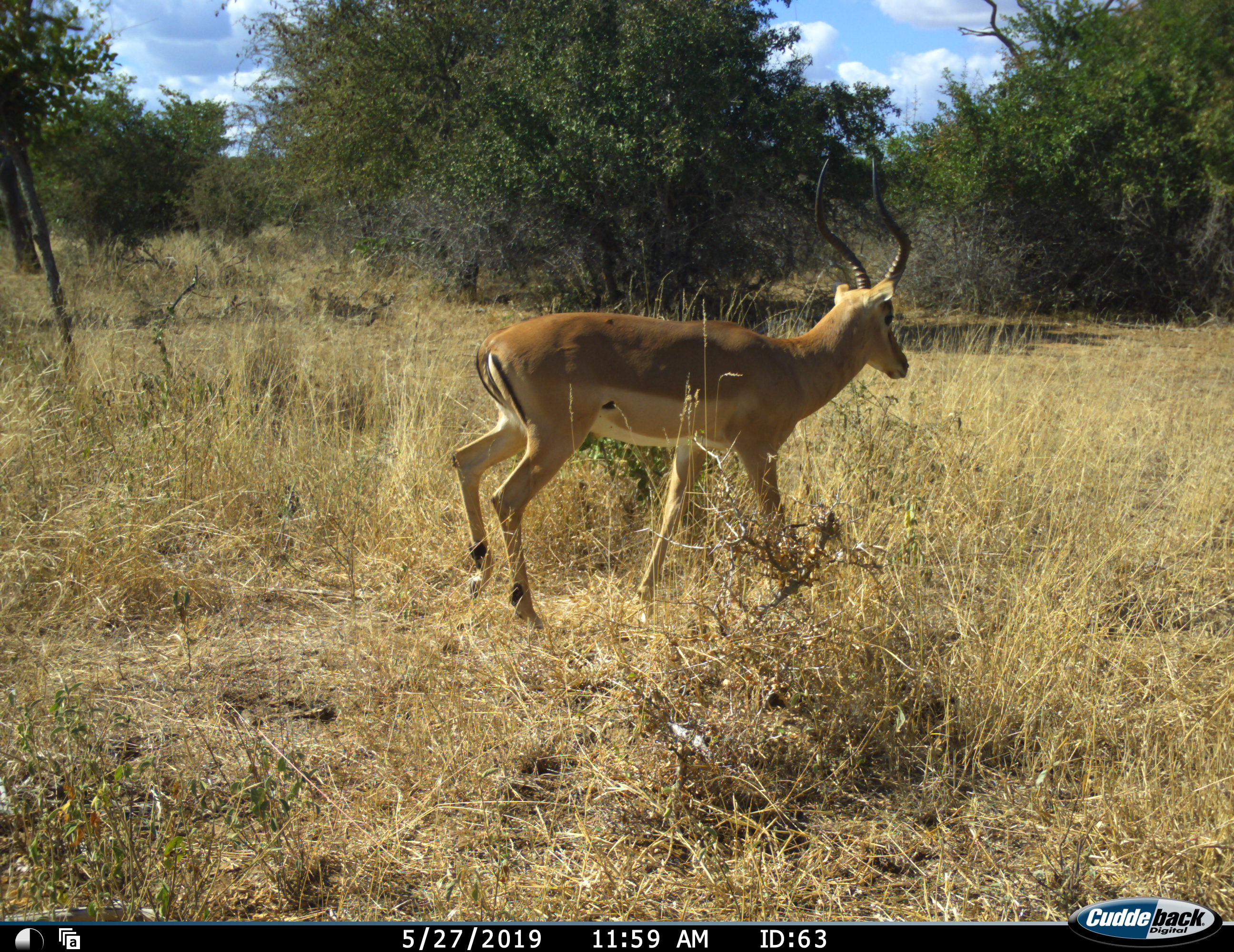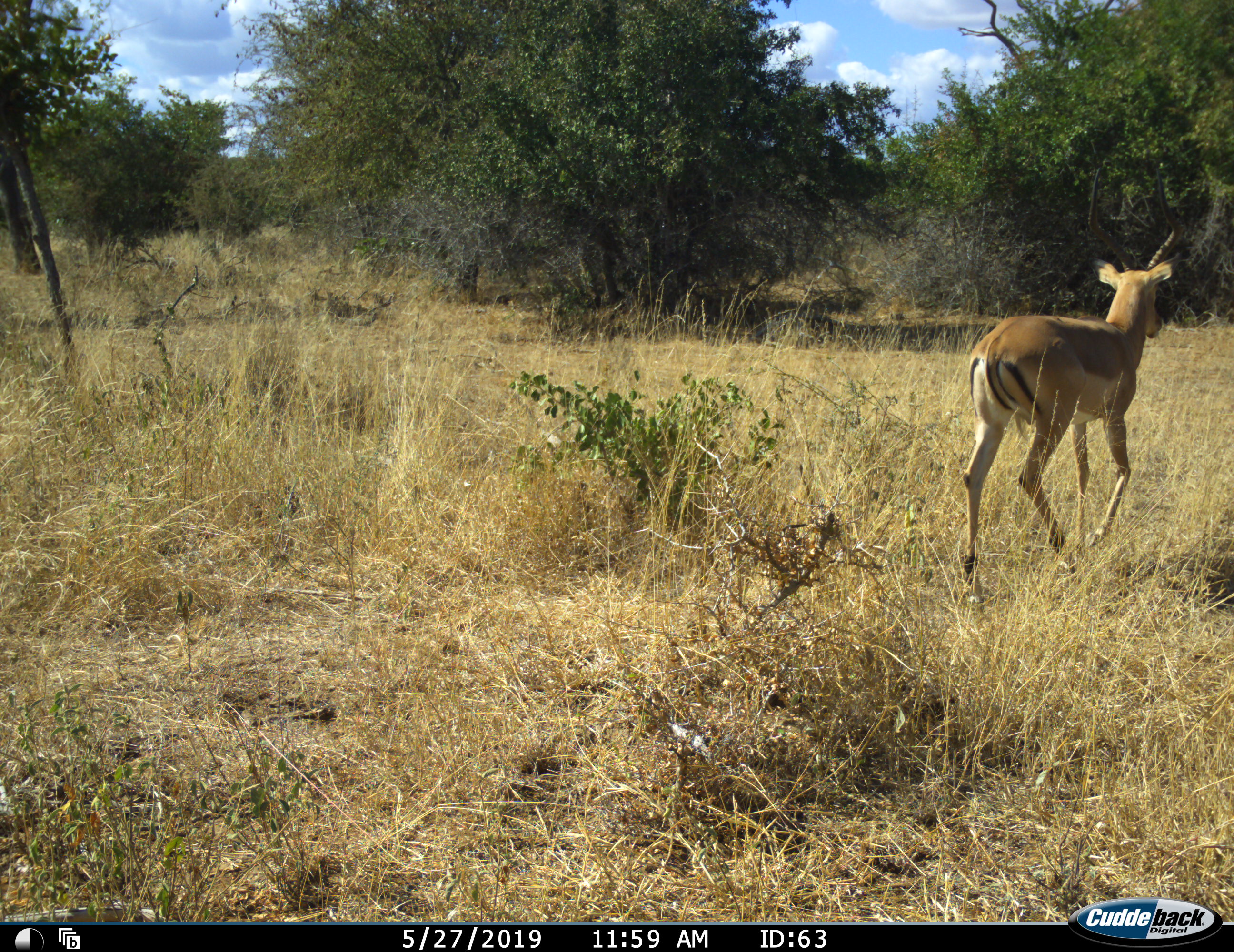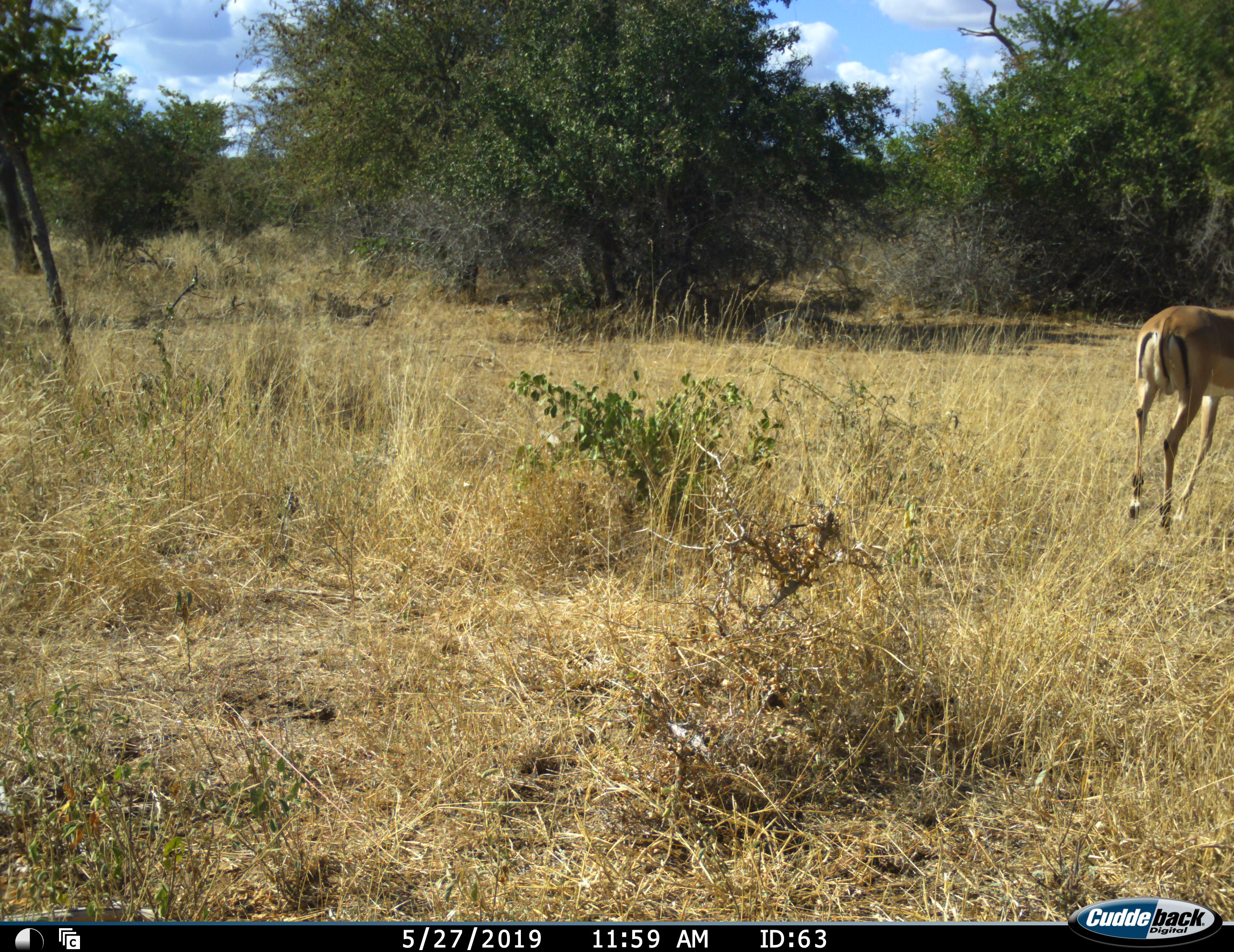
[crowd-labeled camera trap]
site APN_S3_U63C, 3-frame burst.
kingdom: Animalia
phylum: Chordata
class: Mammalia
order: Artiodactyla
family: Bovidae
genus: Aepyceros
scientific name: Aepyceros melampus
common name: impala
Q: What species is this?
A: Impala (Aepyceros melampus).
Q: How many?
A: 1.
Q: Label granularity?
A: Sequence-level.